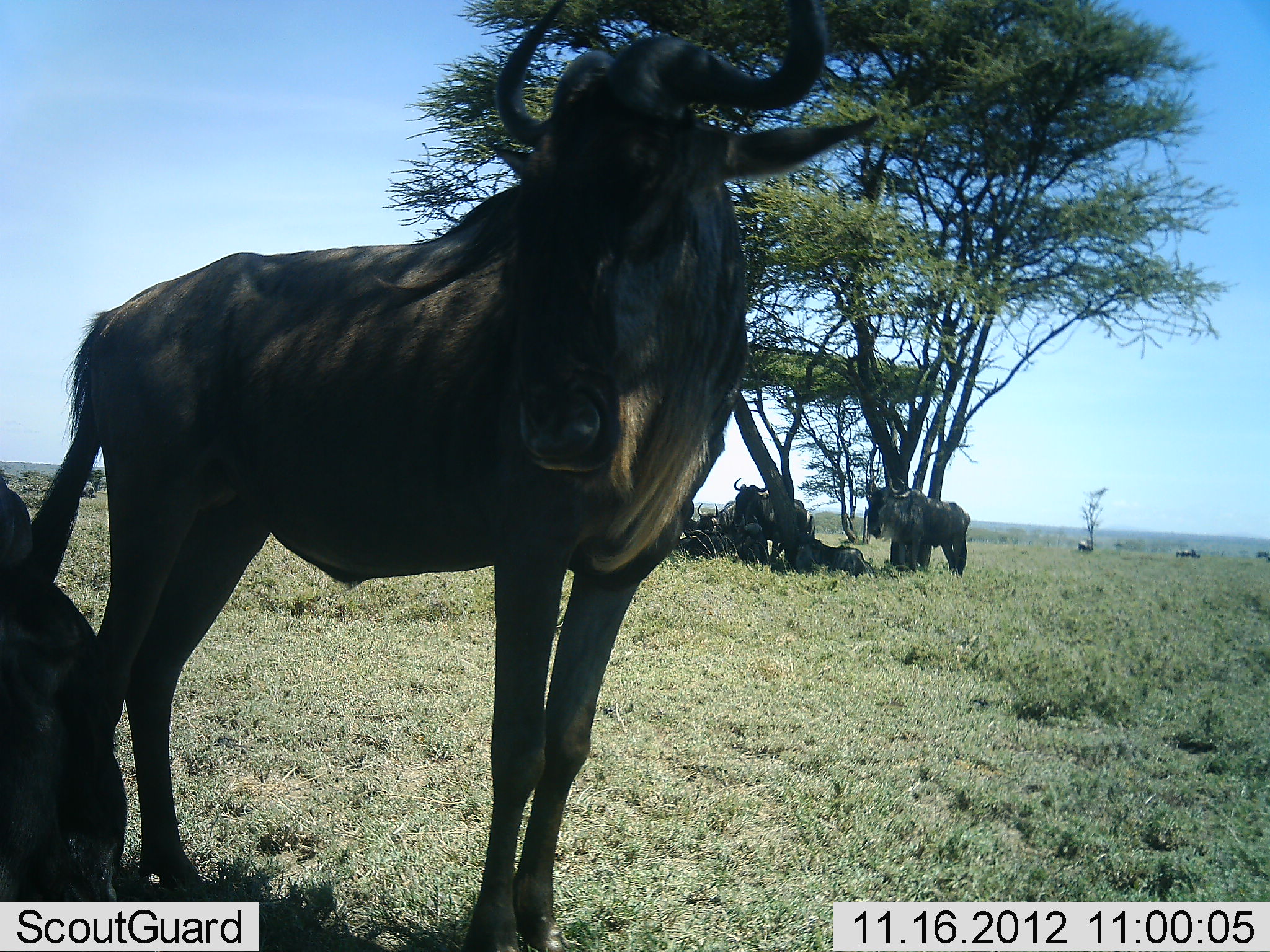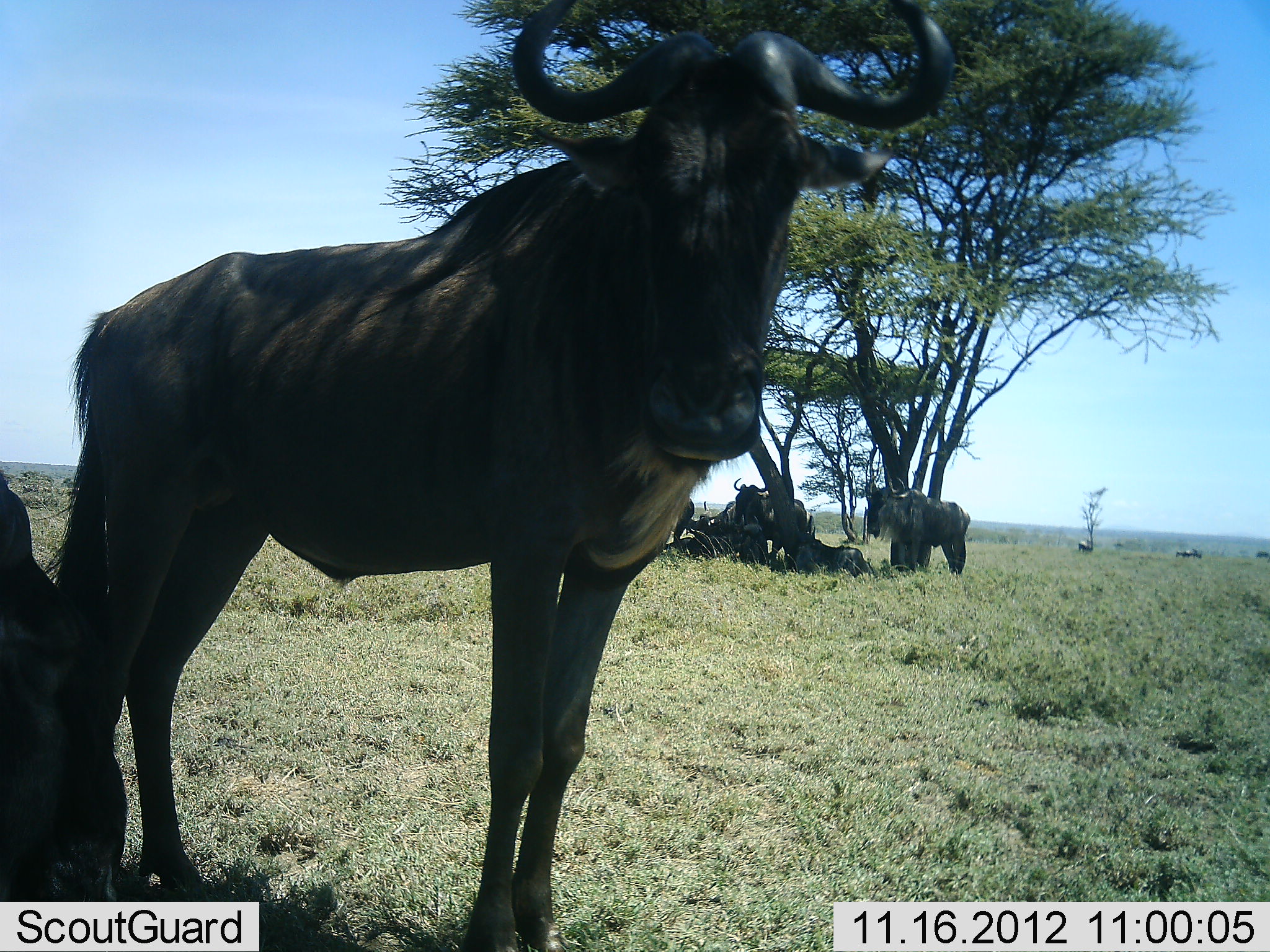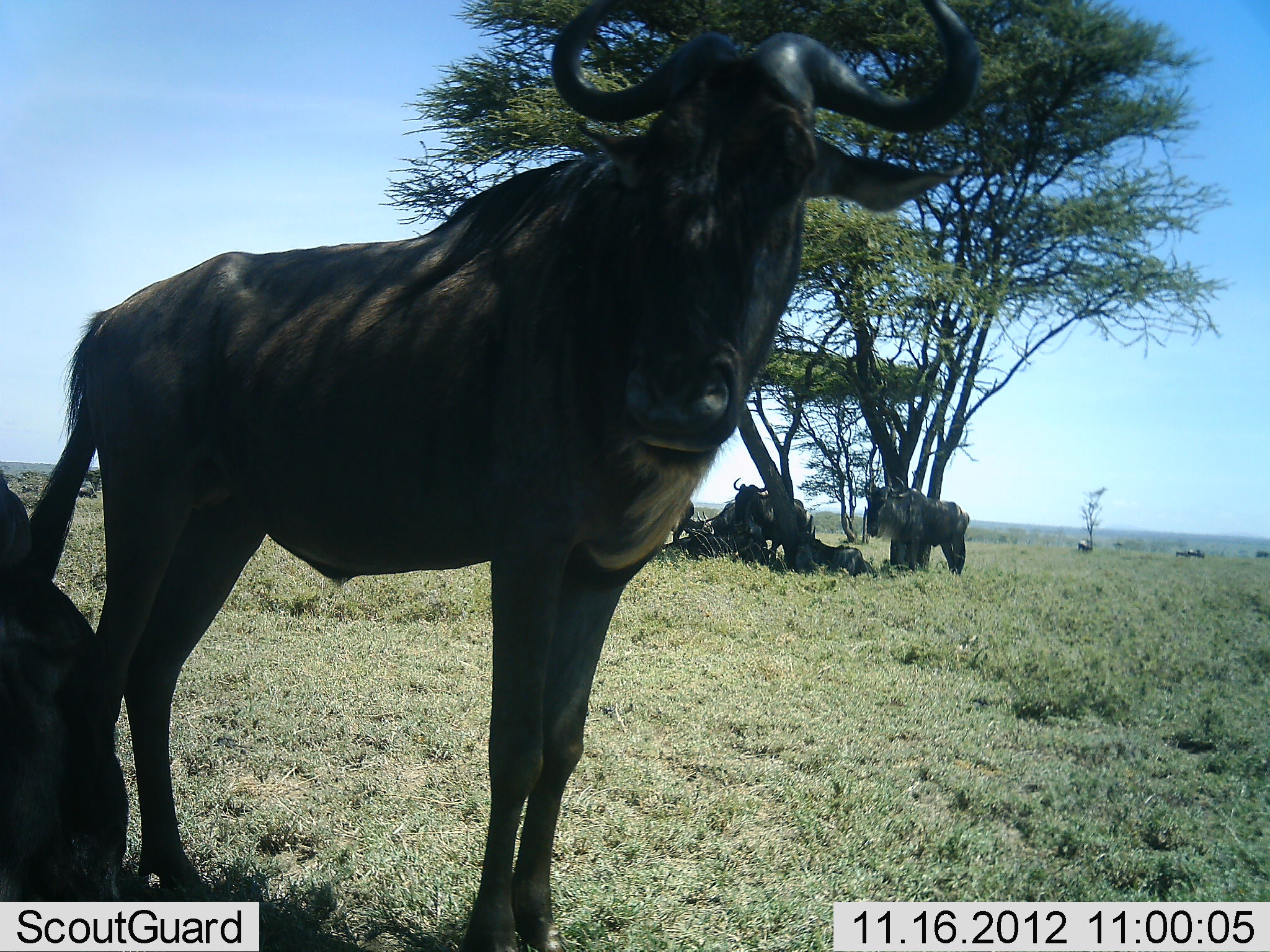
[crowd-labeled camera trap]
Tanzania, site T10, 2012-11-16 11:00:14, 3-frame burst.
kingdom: Animalia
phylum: Chordata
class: Mammalia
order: Artiodactyla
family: Bovidae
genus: Connochaetes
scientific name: Connochaetes taurinus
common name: blue wildebeest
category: wildebeest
Wildebeest (blue wildebeest) (Connochaetes taurinus), count 8. Behavior (volunteer vote fractions): standing 80%, resting 90%, moving 10%, interacting 20%. Young present (vote fraction): 0%. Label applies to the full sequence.